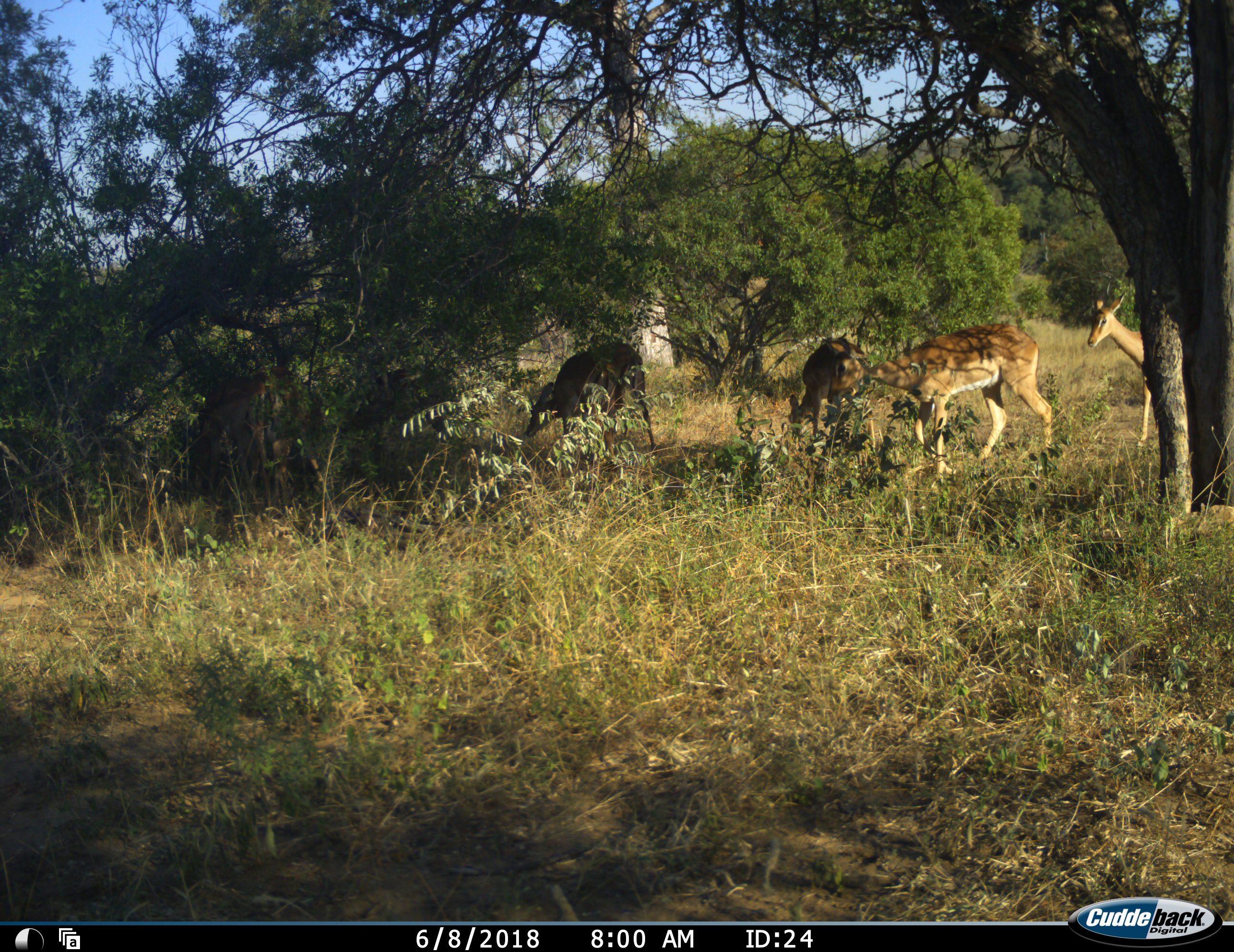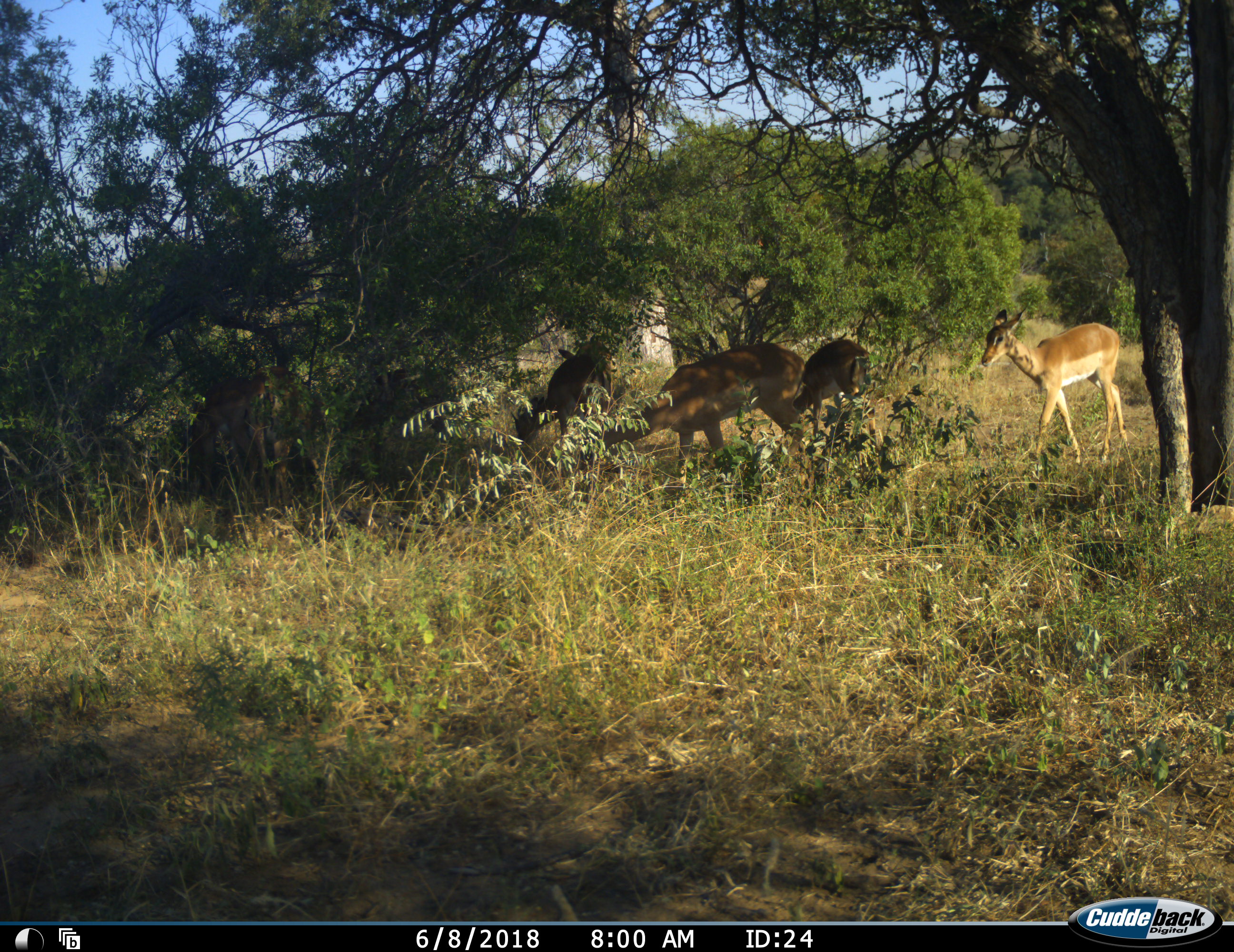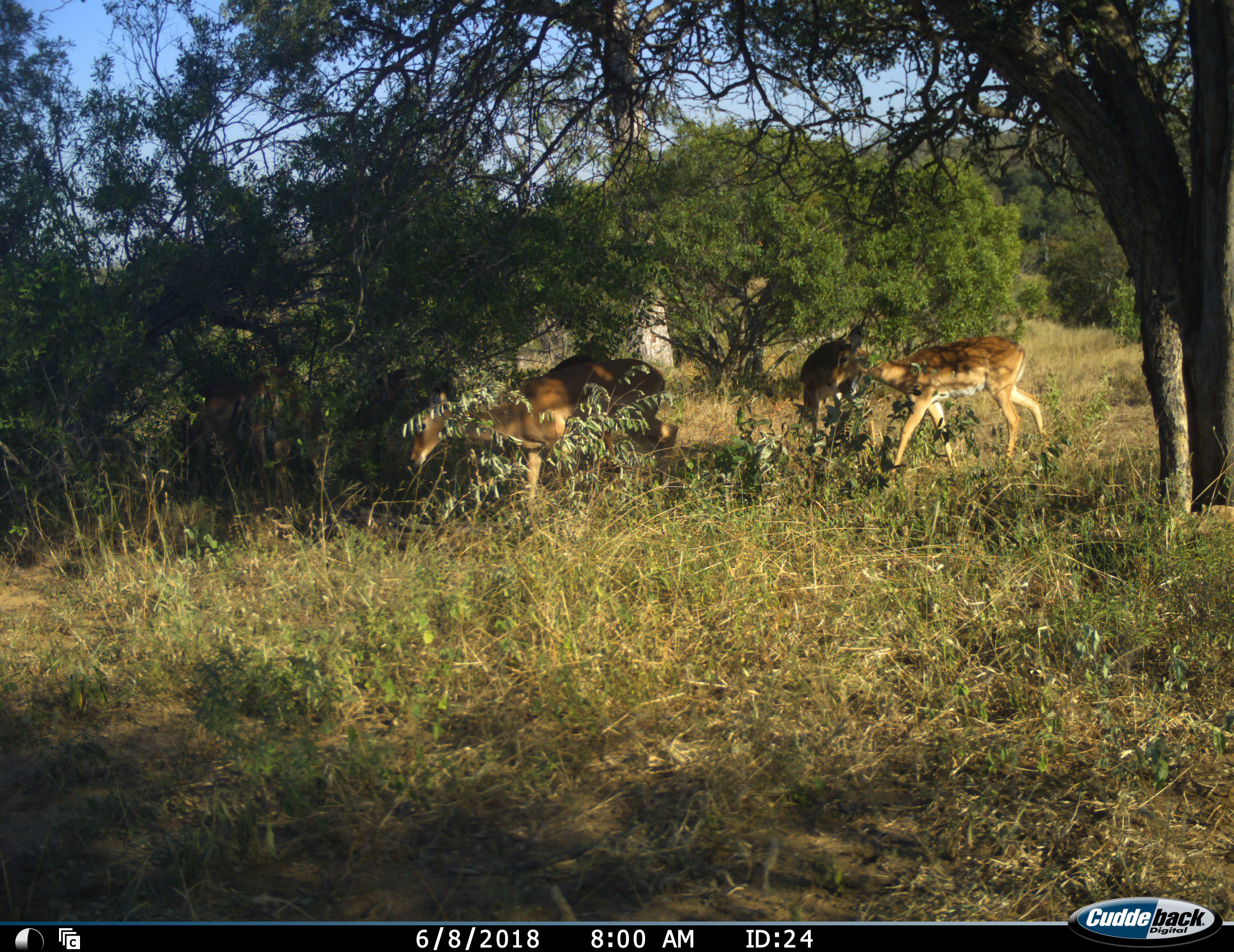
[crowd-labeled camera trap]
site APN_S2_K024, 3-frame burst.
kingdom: Animalia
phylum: Chordata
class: Mammalia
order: Artiodactyla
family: Bovidae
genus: Aepyceros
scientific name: Aepyceros melampus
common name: impala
Impala (Aepyceros melampus), count 5. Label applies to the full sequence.